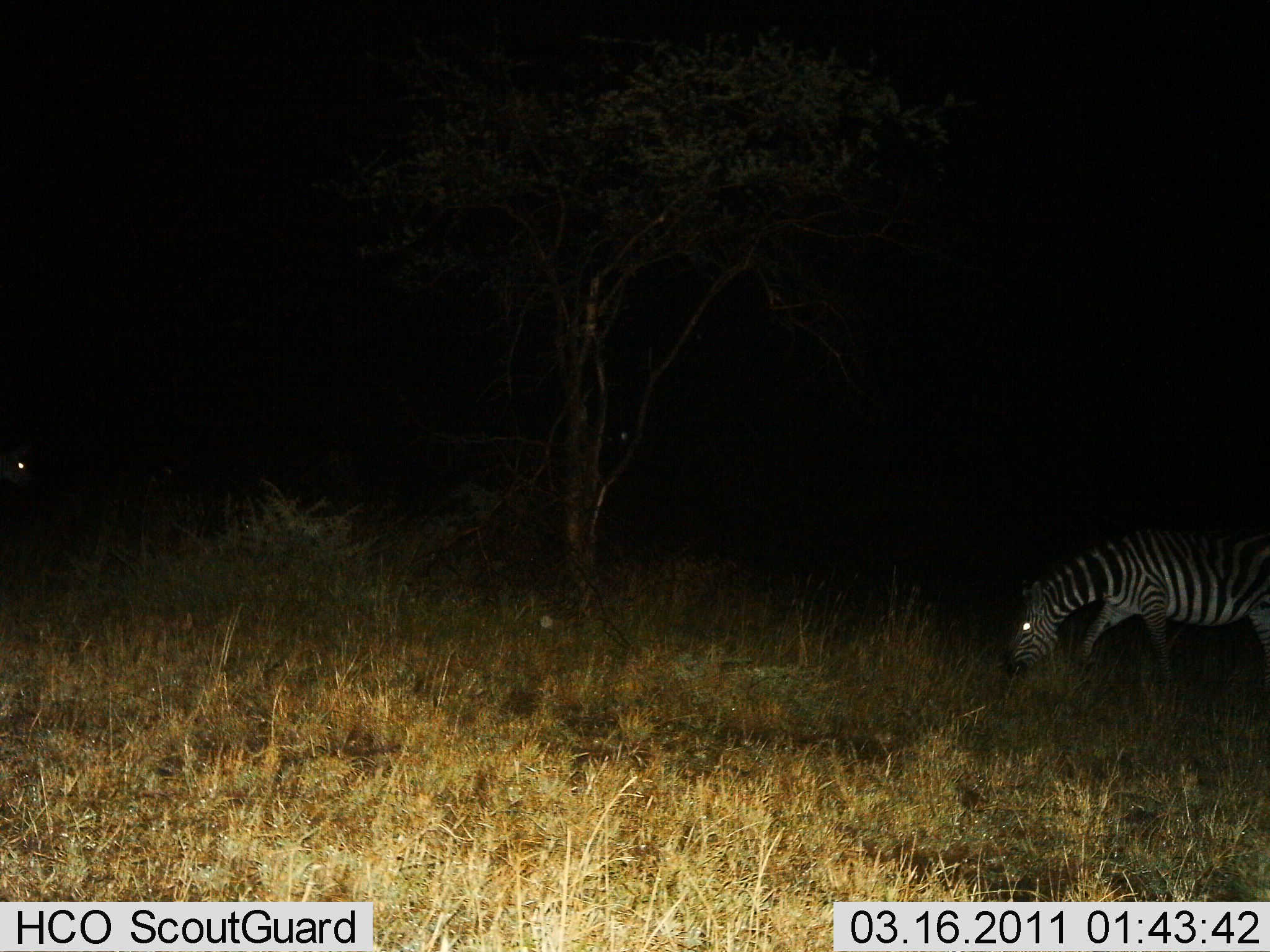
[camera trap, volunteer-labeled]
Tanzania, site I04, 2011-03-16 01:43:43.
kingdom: Animalia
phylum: Chordata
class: Mammalia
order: Perissodactyla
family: Equidae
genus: Equus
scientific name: Equus quagga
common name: plains zebra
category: zebra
Zebra (plains zebra) (Equus quagga), count 1. Behavior (volunteer vote fractions): standing 18%, resting 0%, moving 36%, interacting 0%. Young present (vote fraction): 0%. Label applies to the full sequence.